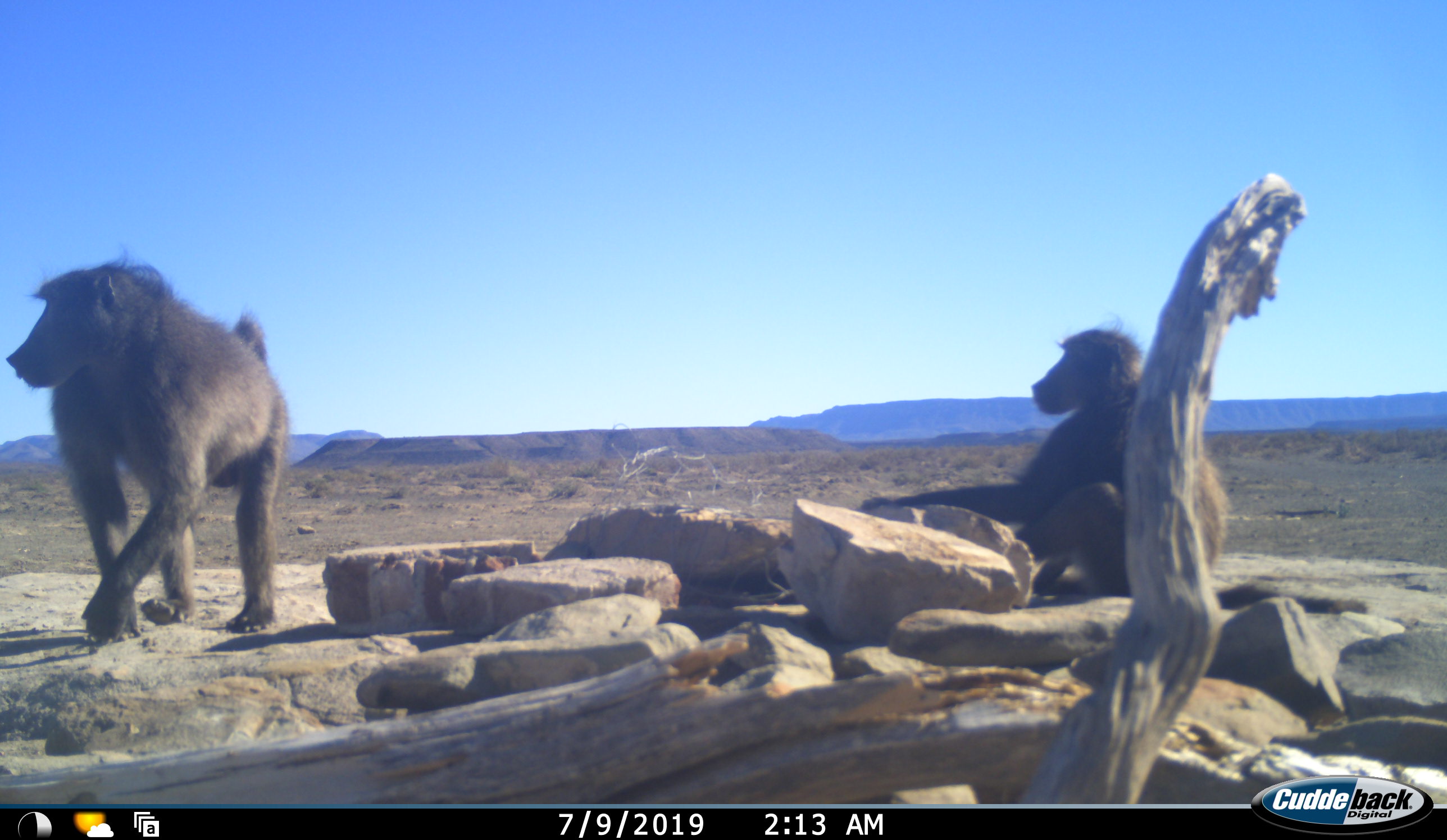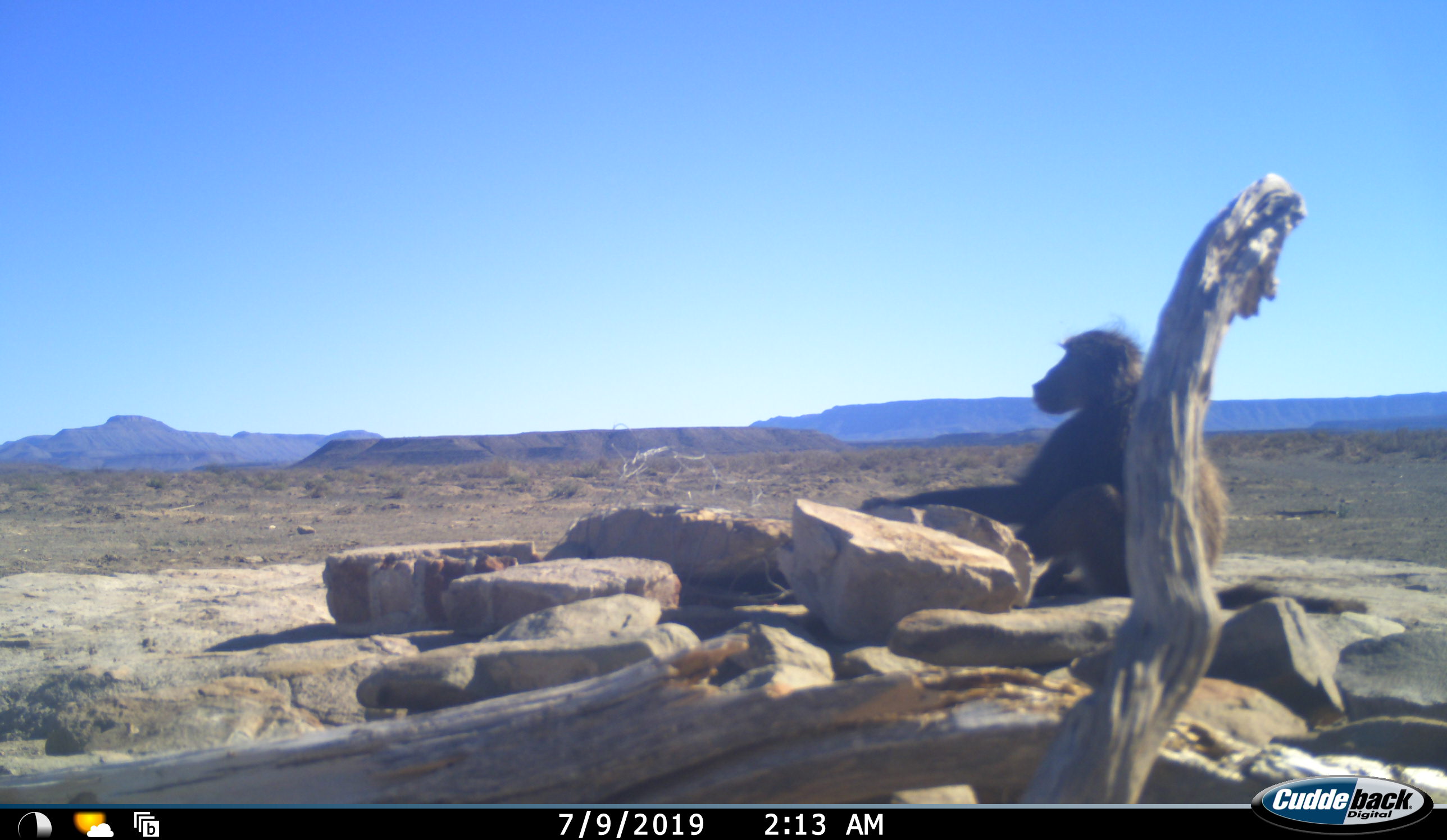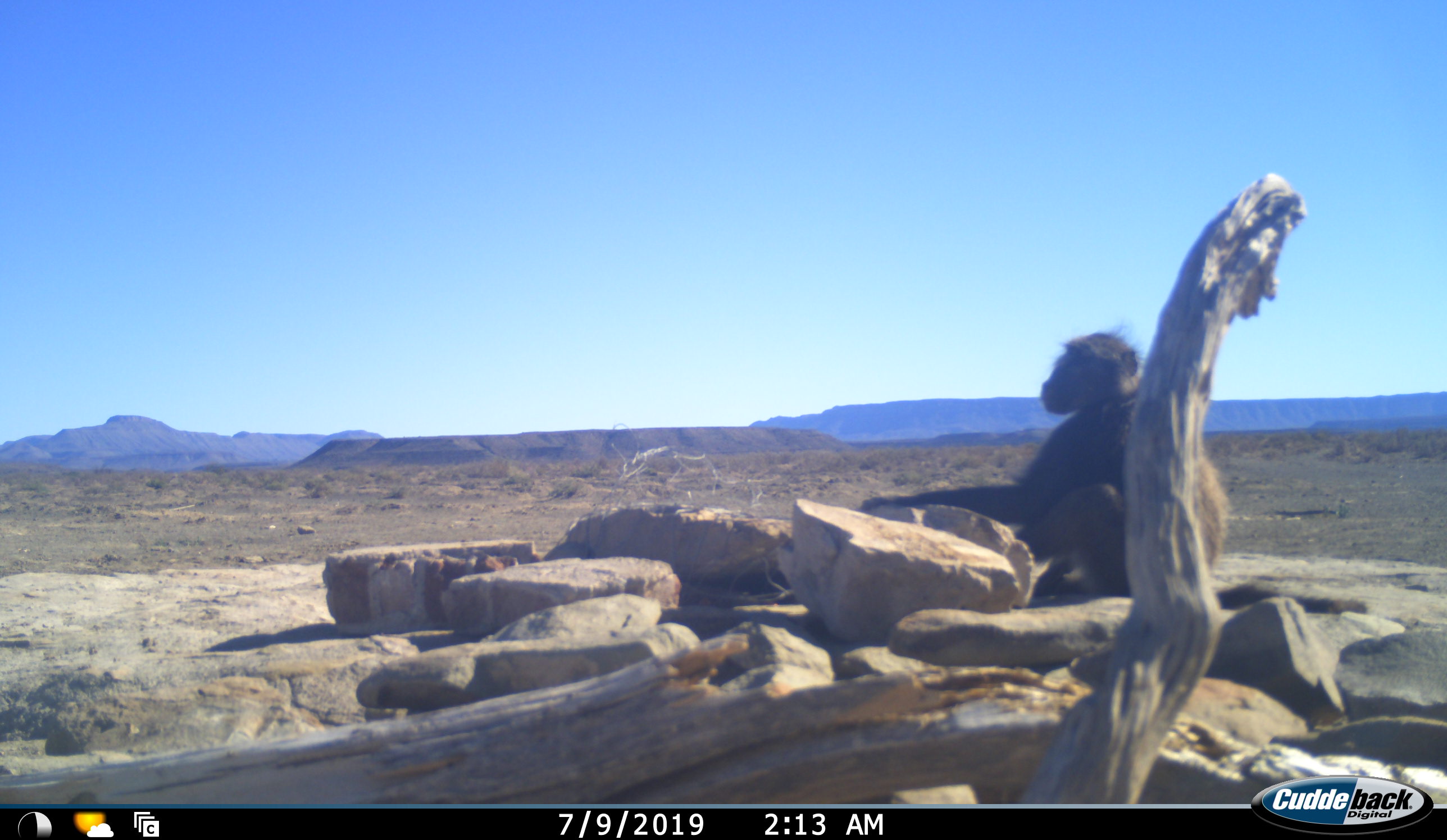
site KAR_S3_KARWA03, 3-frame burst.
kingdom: Animalia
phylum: Chordata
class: Mammalia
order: Primates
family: Cercopithecidae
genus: Papio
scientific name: Papio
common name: baboon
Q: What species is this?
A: Baboon (Papio).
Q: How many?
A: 2.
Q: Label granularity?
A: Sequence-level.